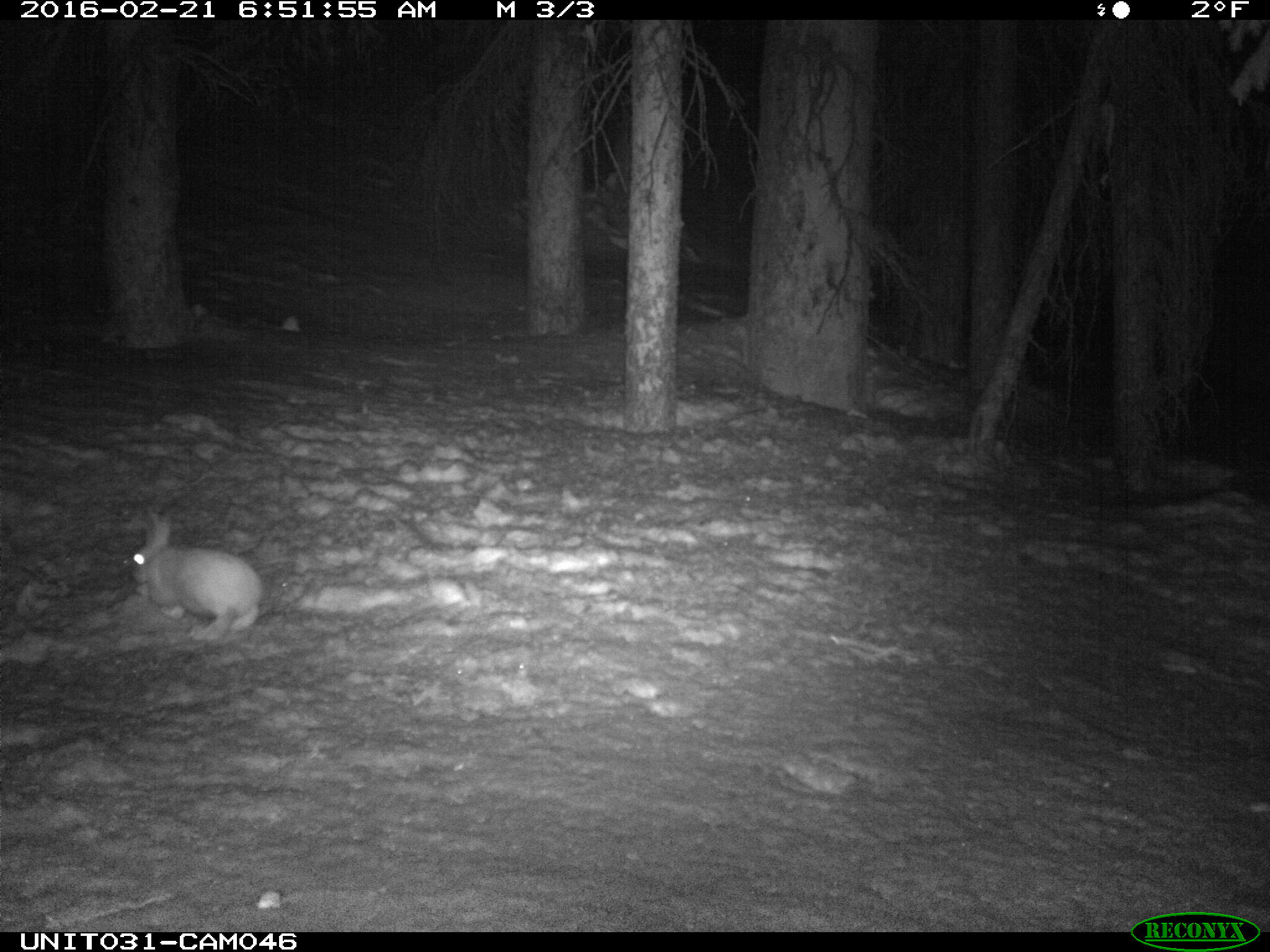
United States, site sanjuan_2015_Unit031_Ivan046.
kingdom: Animalia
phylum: Chordata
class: Mammalia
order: Lagomorpha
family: Leporidae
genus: Lepus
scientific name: Lepus americanus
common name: snowshoe hare